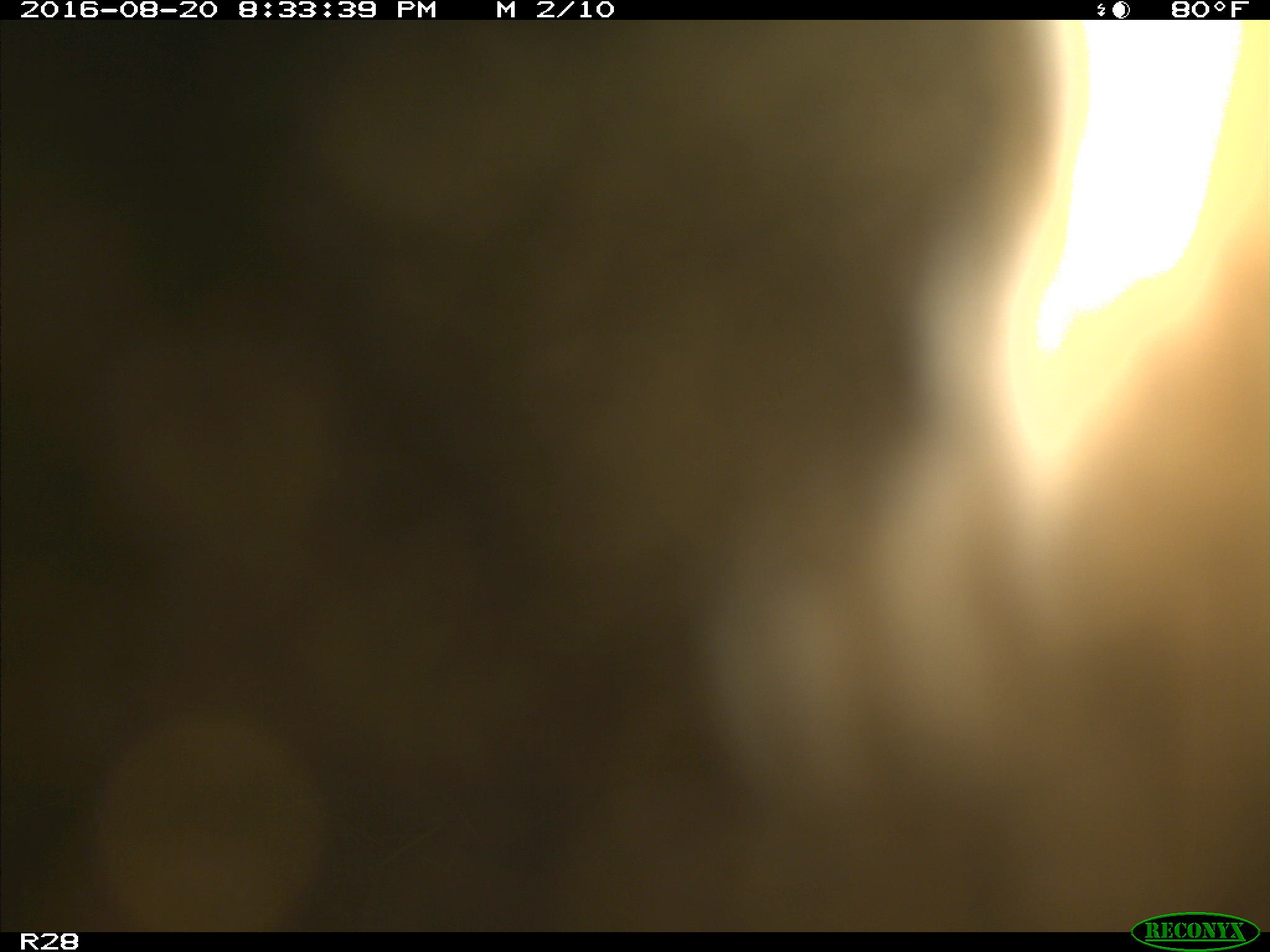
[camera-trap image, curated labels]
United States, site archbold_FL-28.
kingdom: Animalia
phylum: Chordata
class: Mammalia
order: Artiodactyla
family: Bovidae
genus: Bos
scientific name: Bos taurus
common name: domestic cow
Bos taurus (domestic cow).